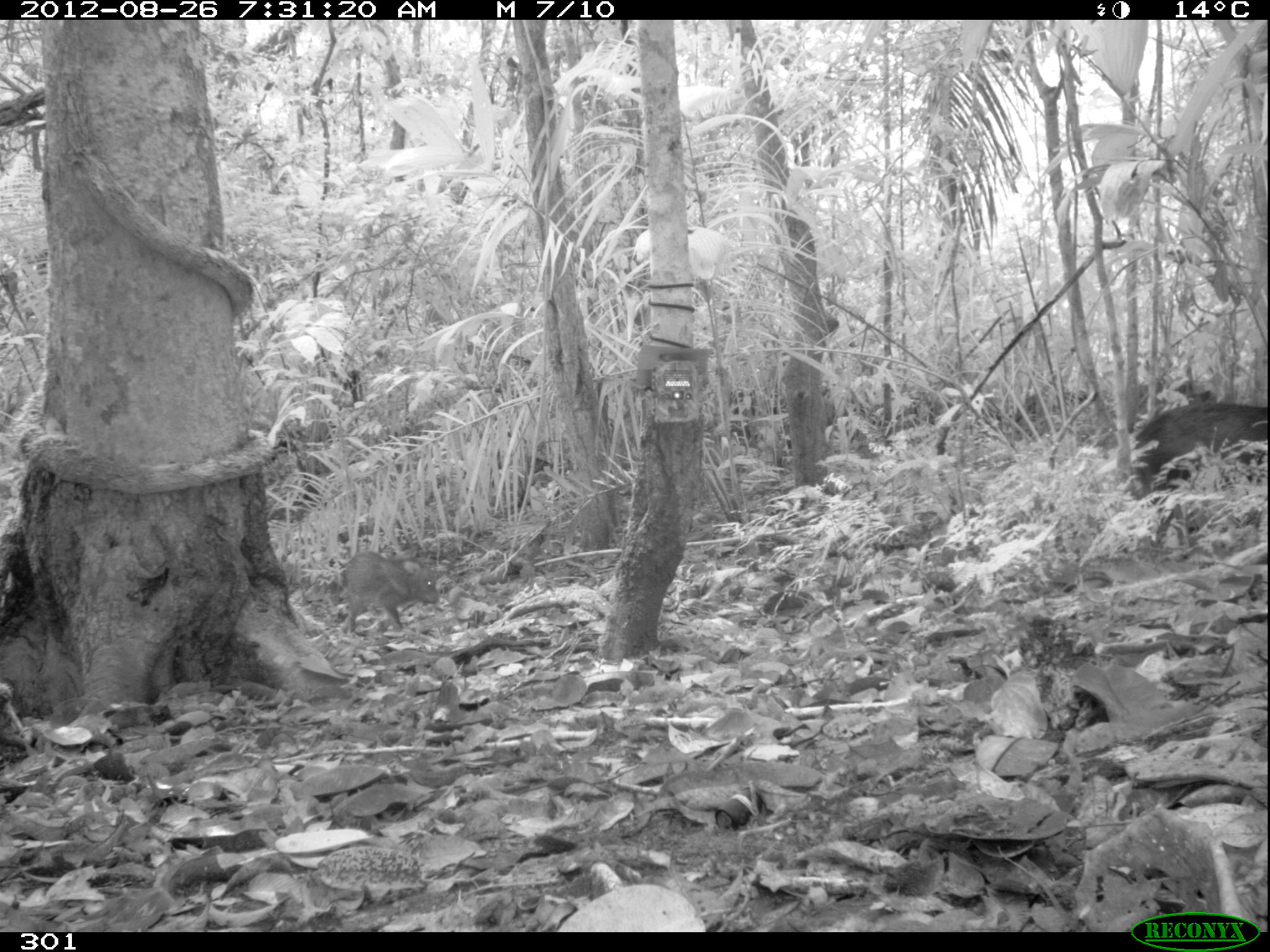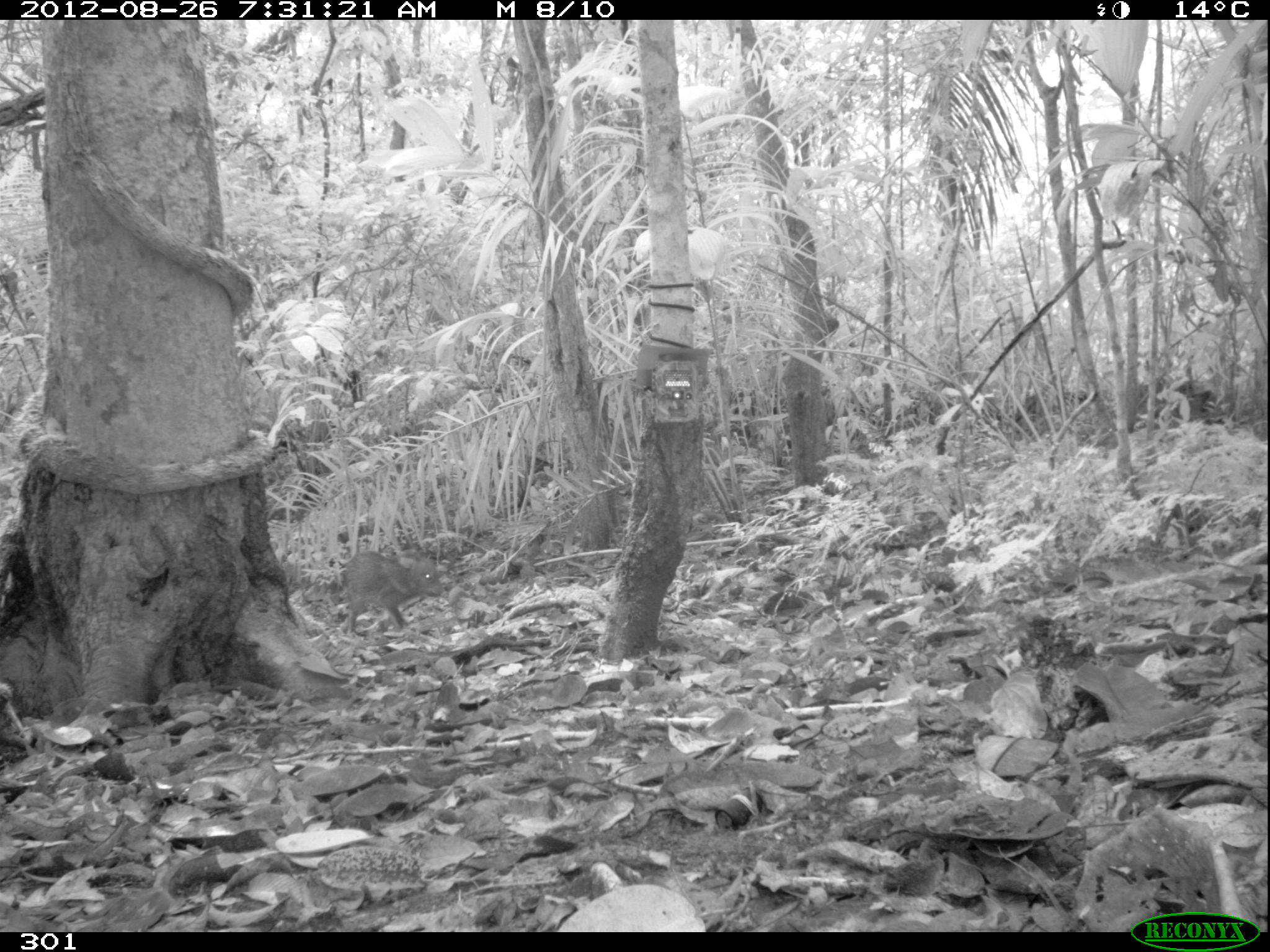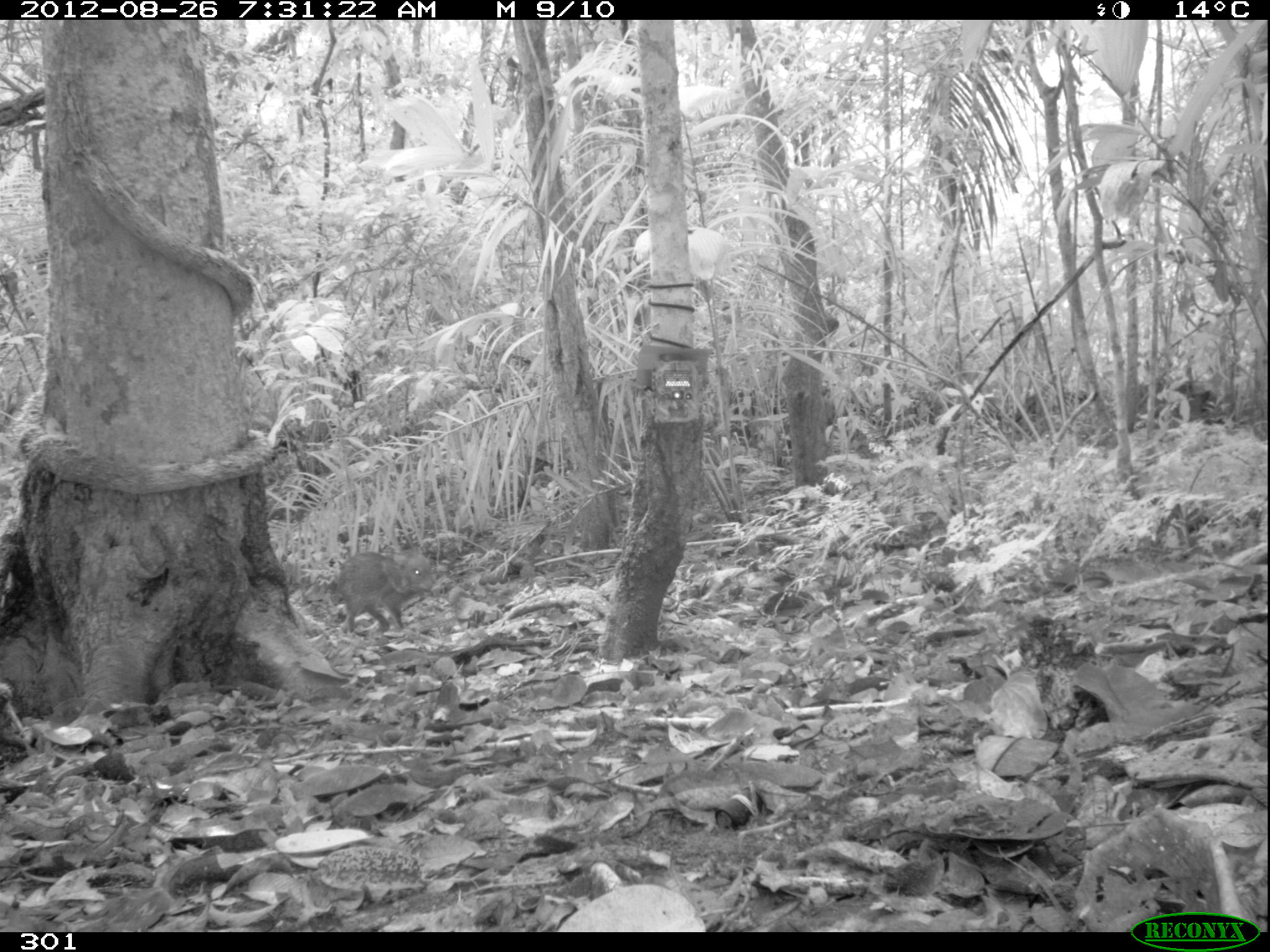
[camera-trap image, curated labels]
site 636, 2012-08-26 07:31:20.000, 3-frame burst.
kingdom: Animalia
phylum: Chordata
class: Mammalia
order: Artiodactyla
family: Tayassuidae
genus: Pecari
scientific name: Pecari tajacu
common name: collared peccary